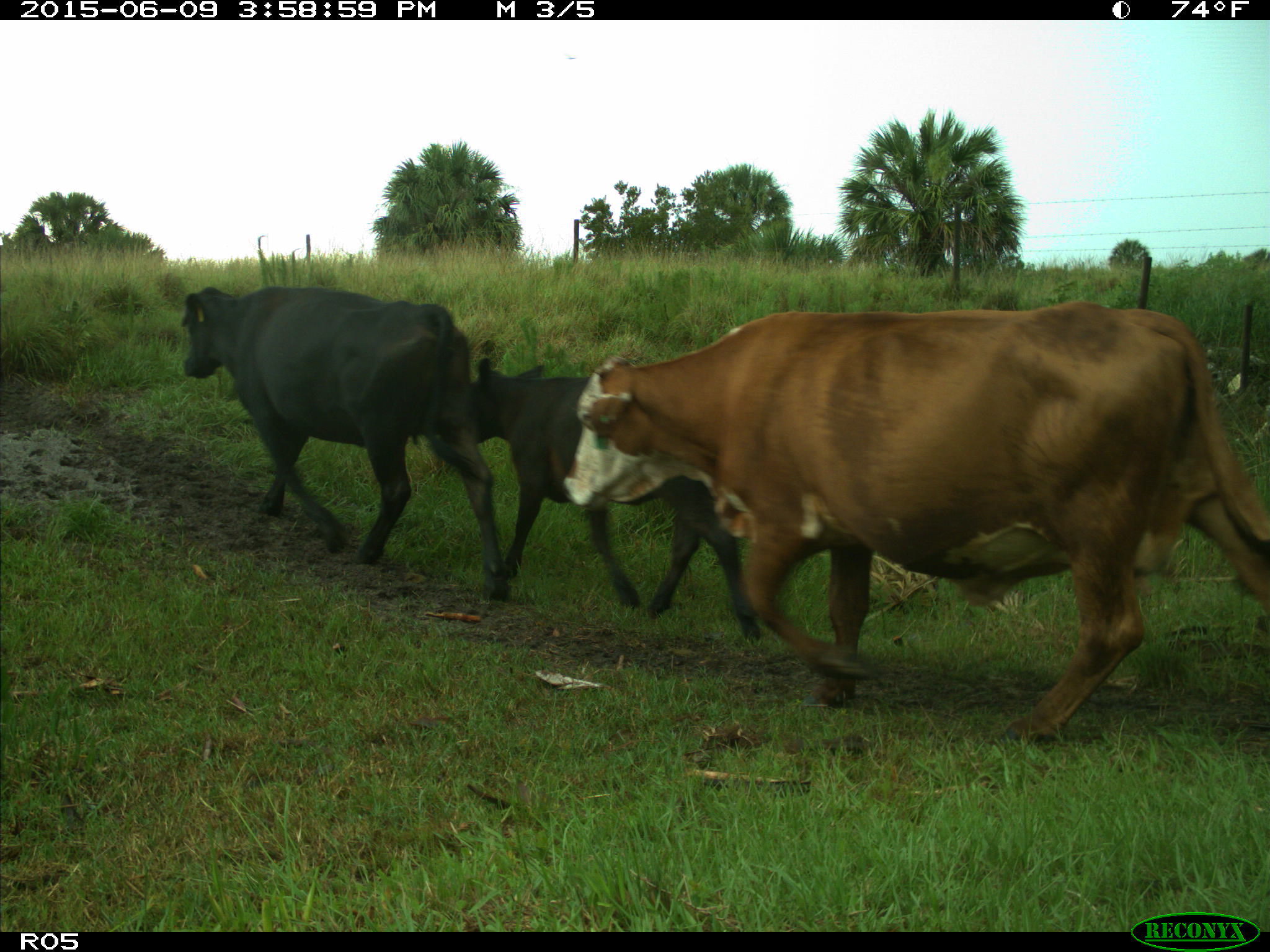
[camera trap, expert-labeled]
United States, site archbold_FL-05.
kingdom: Animalia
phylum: Chordata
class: Mammalia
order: Artiodactyla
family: Bovidae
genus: Bos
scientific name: Bos taurus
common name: domestic cow